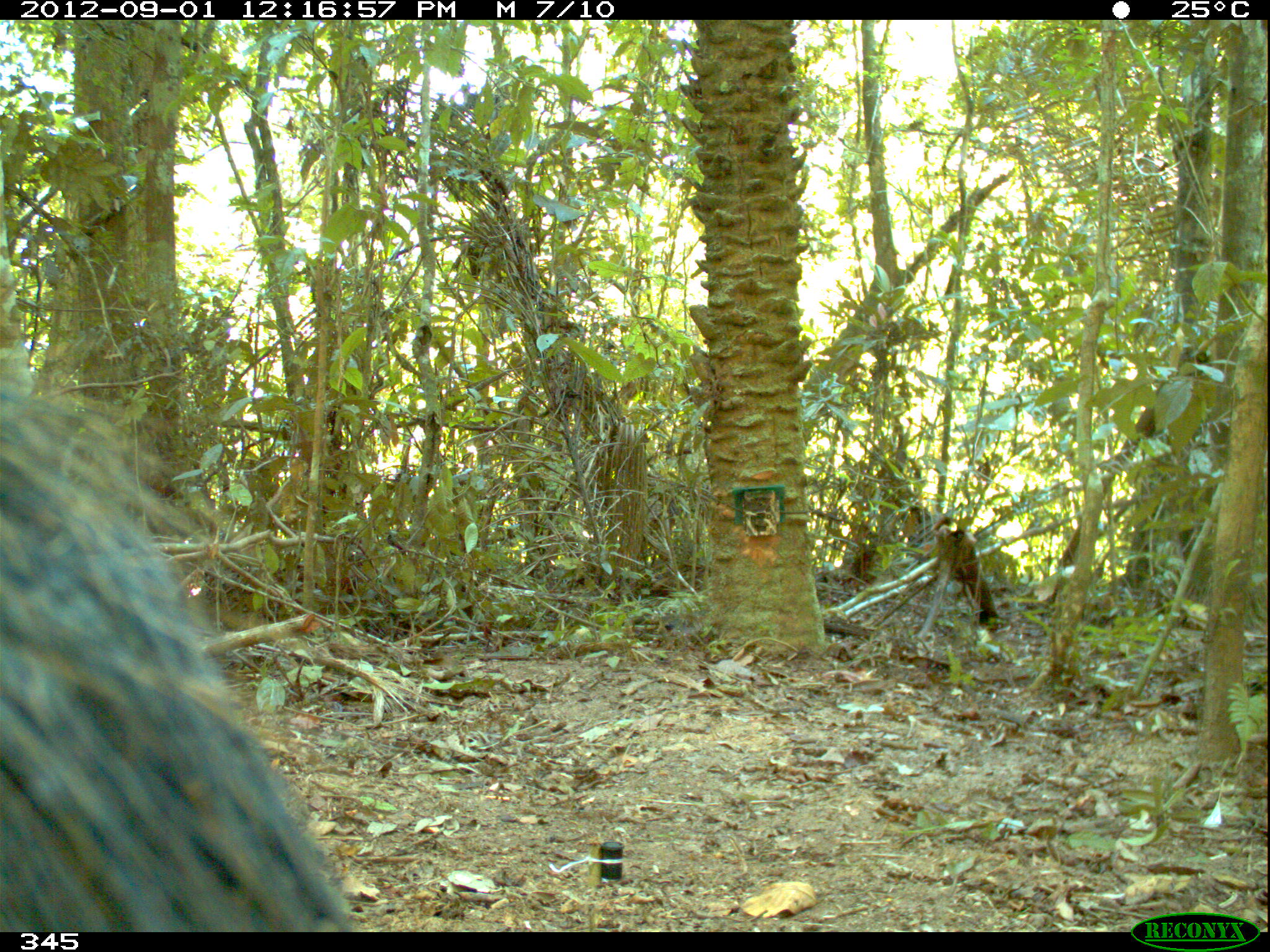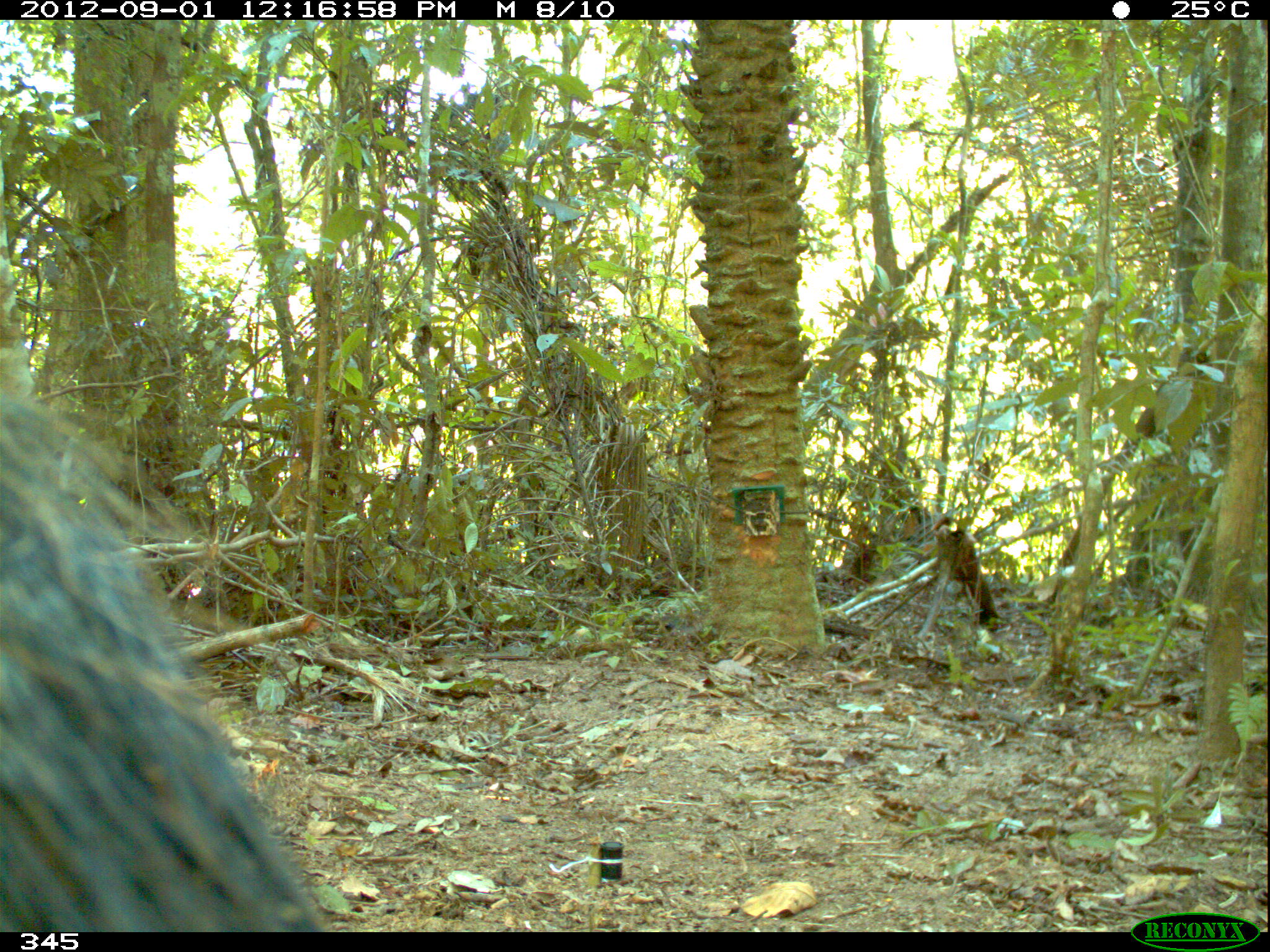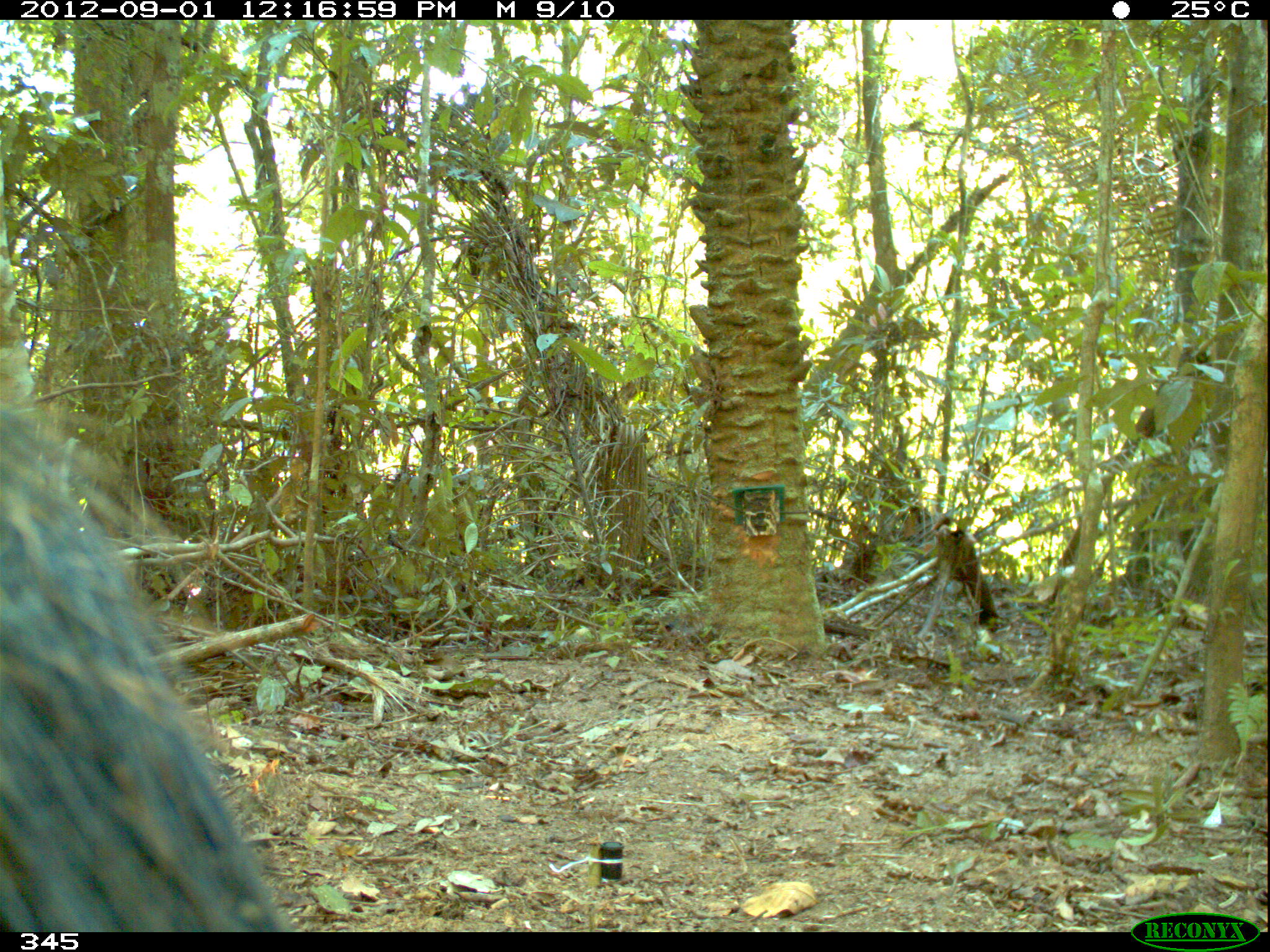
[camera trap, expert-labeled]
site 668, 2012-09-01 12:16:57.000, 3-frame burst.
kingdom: Animalia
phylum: Chordata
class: Mammalia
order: Artiodactyla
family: Tayassuidae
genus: Tayassu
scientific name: Tayassu pecari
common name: white-lipped peccary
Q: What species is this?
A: Tayassu pecari (white-lipped peccary).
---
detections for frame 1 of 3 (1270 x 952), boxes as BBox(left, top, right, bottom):
tayassu pecari: BBox(0, 380, 365, 924)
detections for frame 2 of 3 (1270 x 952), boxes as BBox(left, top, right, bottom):
tayassu pecari: BBox(0, 383, 324, 933)